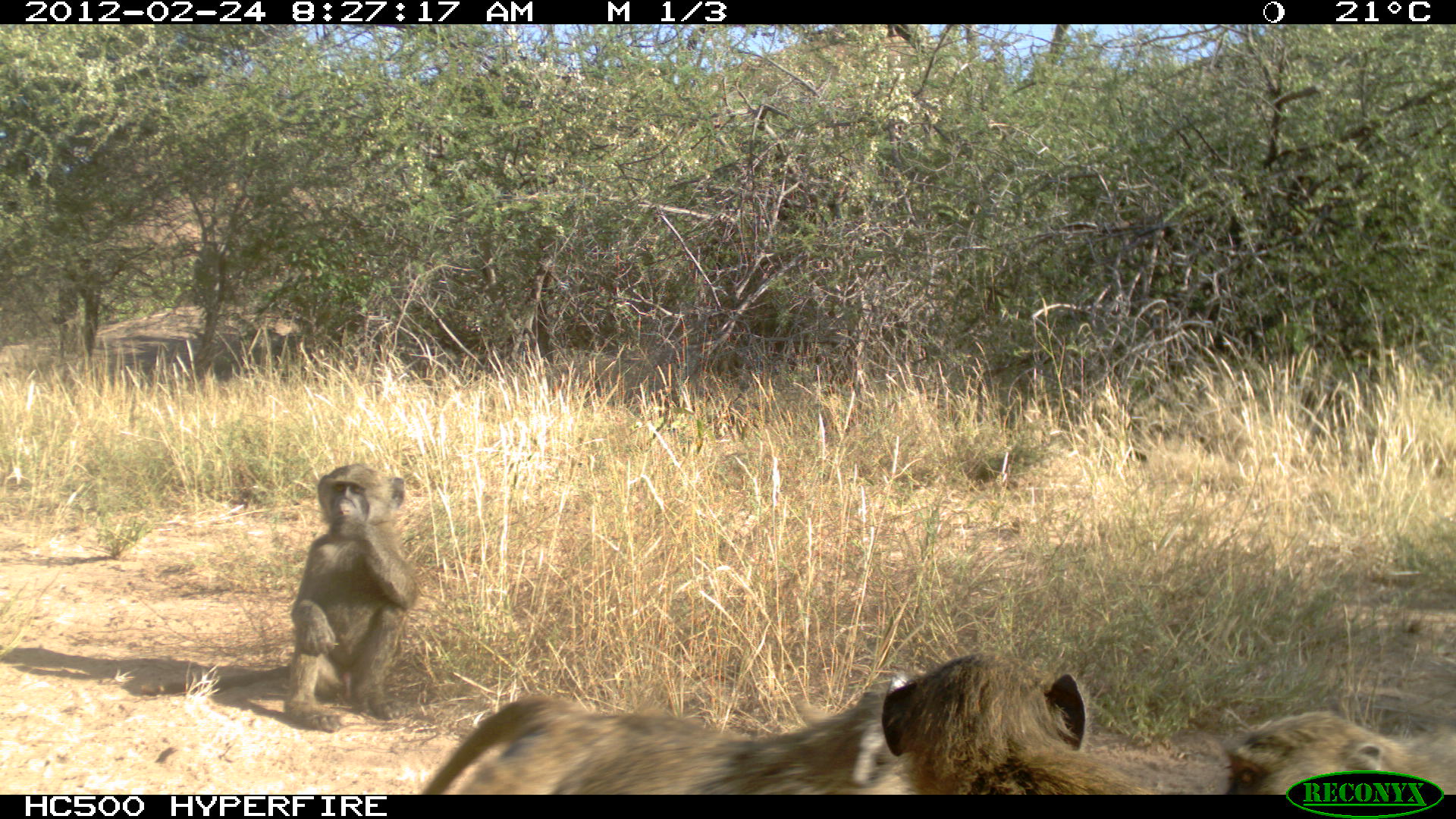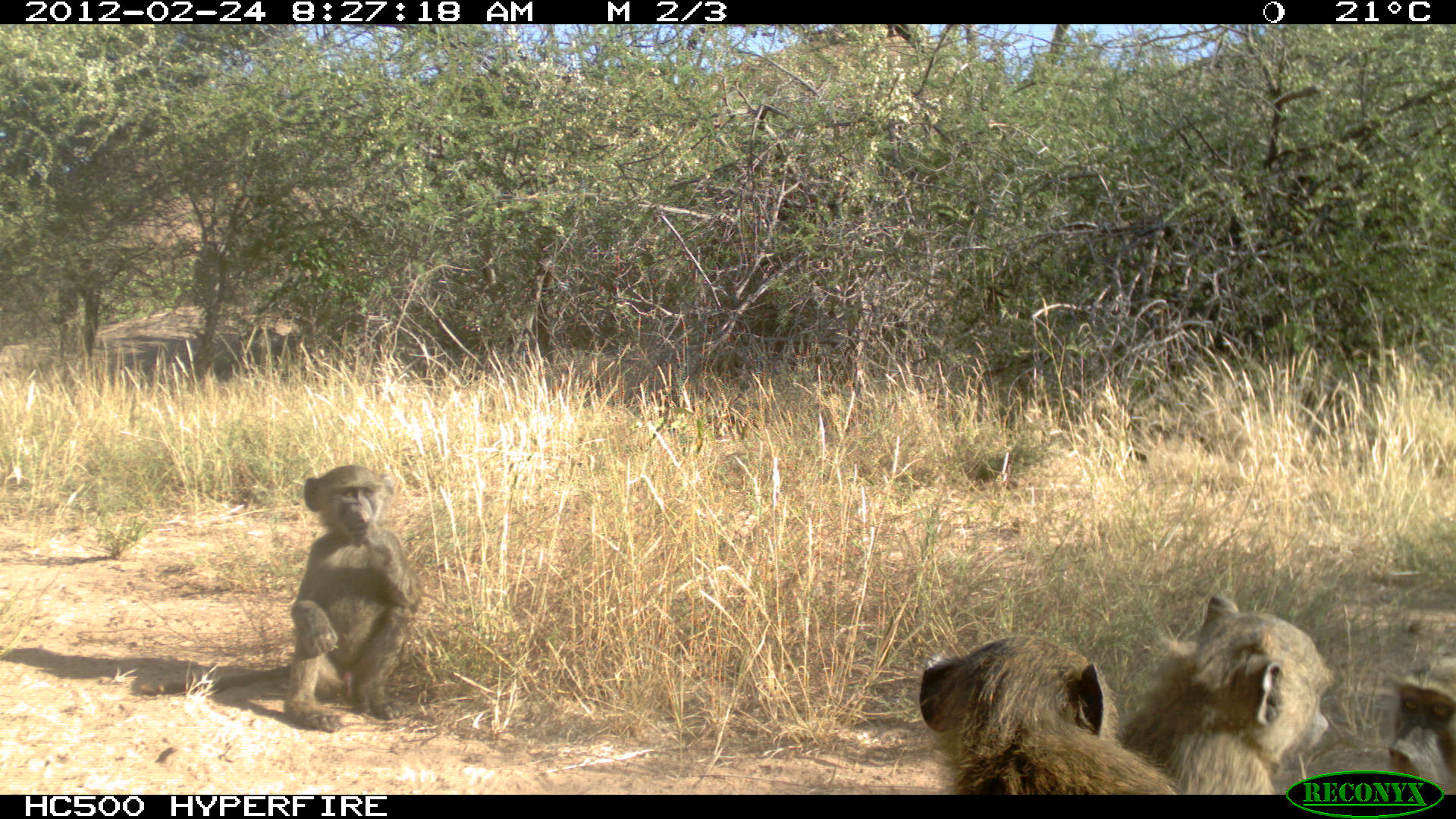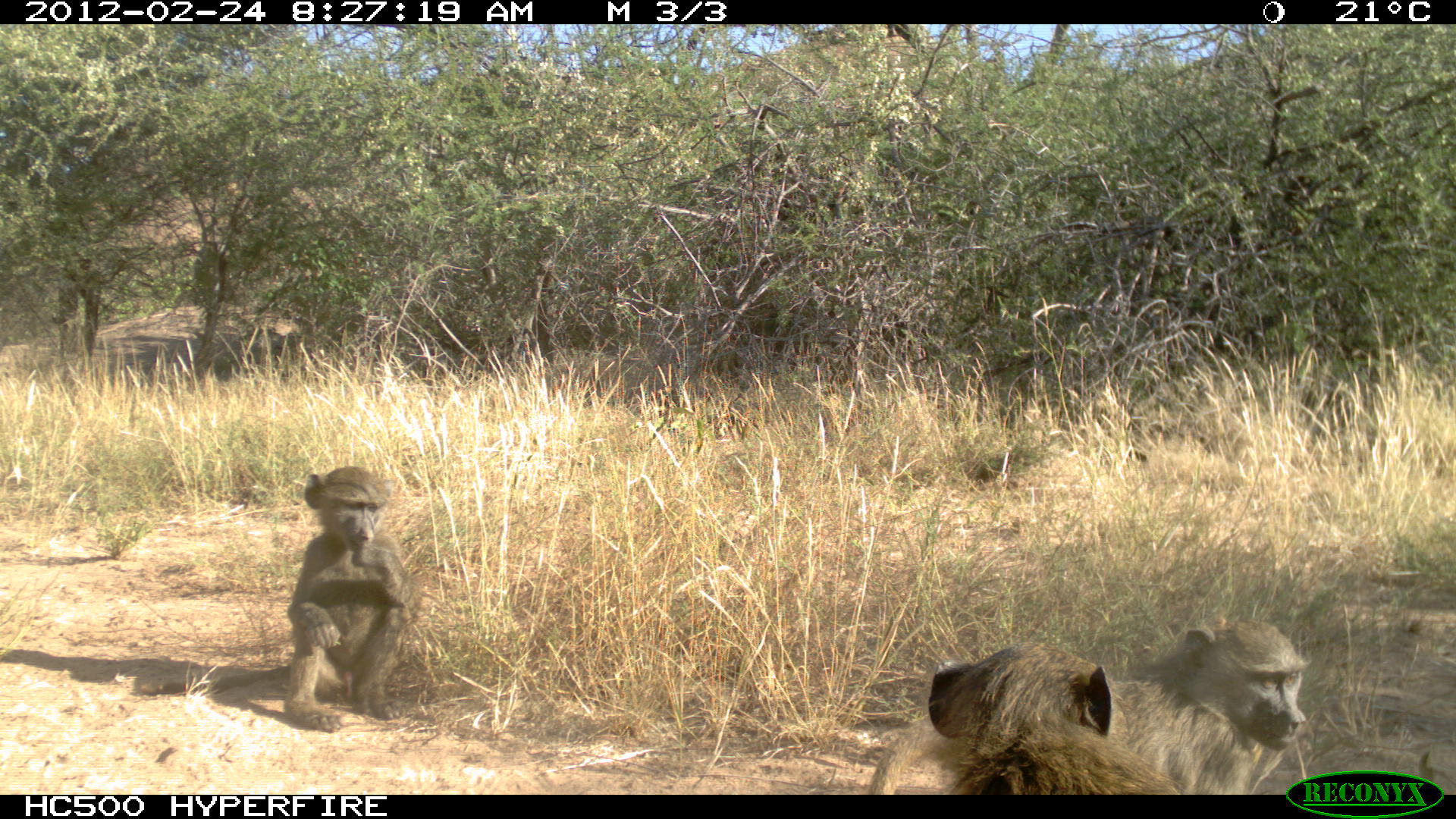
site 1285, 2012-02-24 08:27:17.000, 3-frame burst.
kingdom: Animalia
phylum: Chordata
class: Mammalia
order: Primates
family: Cercopithecidae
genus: Papio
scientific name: Papio anubis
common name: olive baboon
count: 4